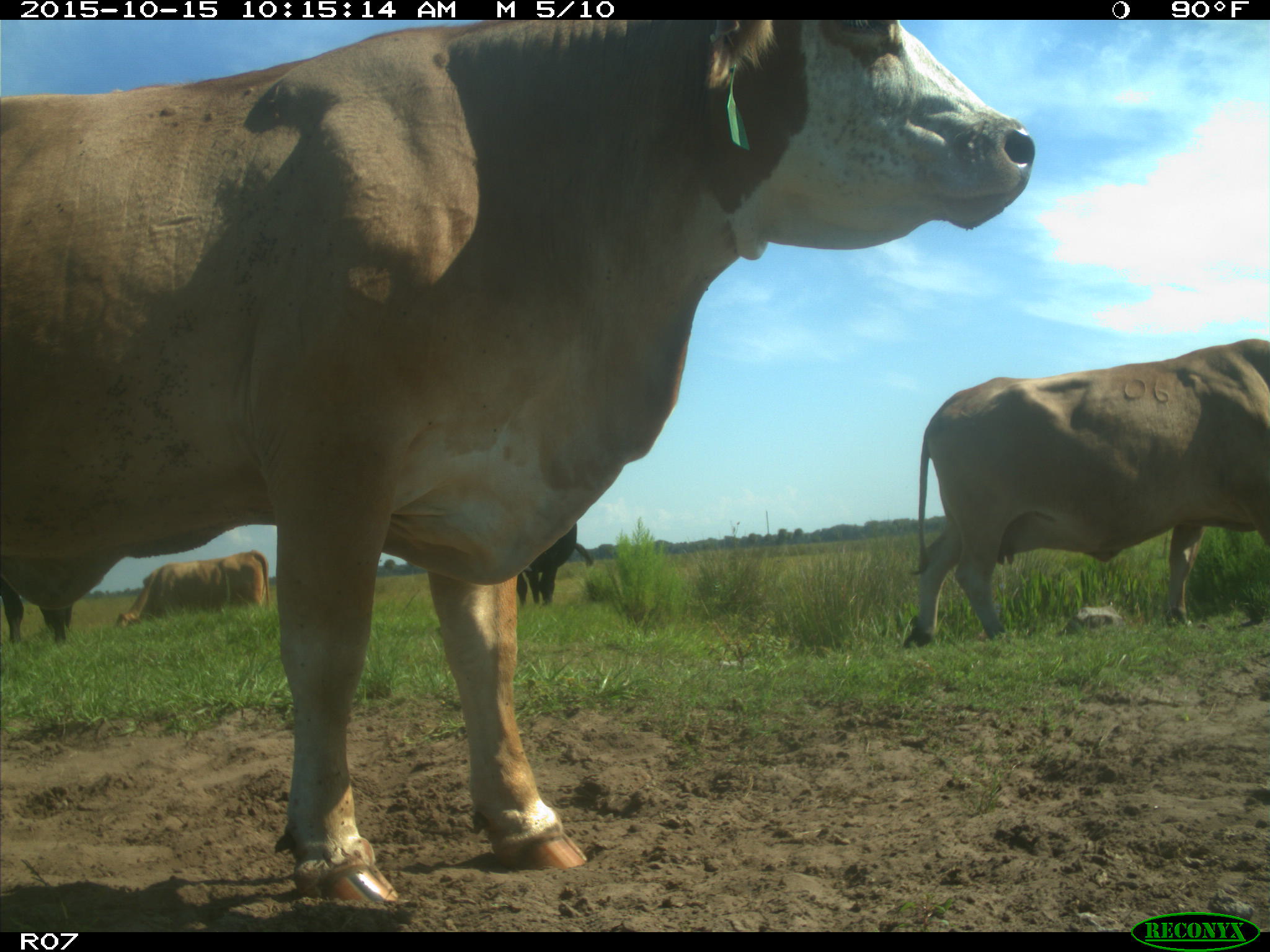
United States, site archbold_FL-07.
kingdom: Animalia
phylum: Chordata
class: Mammalia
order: Artiodactyla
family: Bovidae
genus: Bos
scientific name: Bos taurus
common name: domestic cow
Bos taurus (domestic cow).